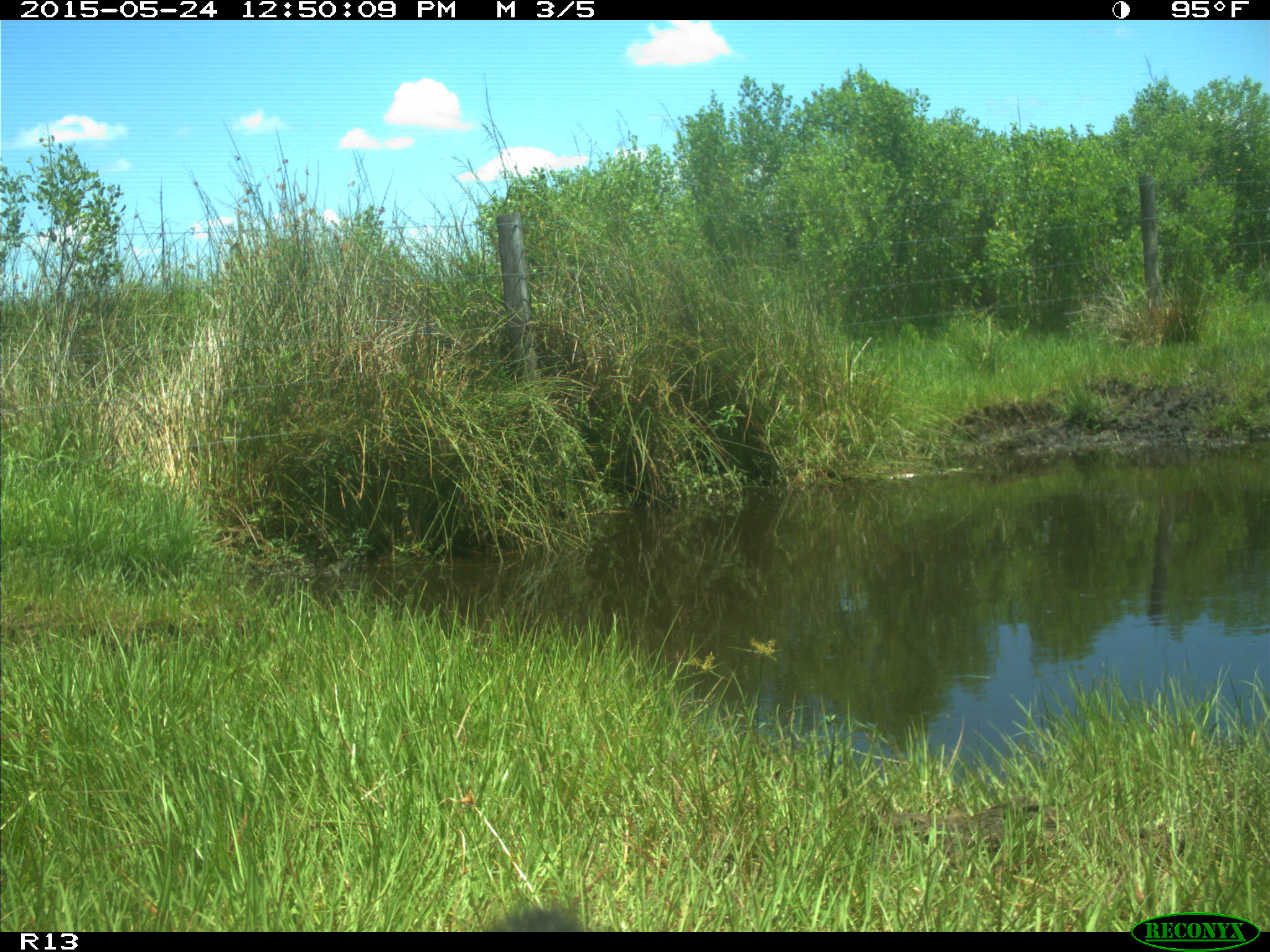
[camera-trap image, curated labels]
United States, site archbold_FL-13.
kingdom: Animalia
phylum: Chordata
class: Mammalia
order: Artiodactyla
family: Bovidae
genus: Bos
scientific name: Bos taurus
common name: domestic cow